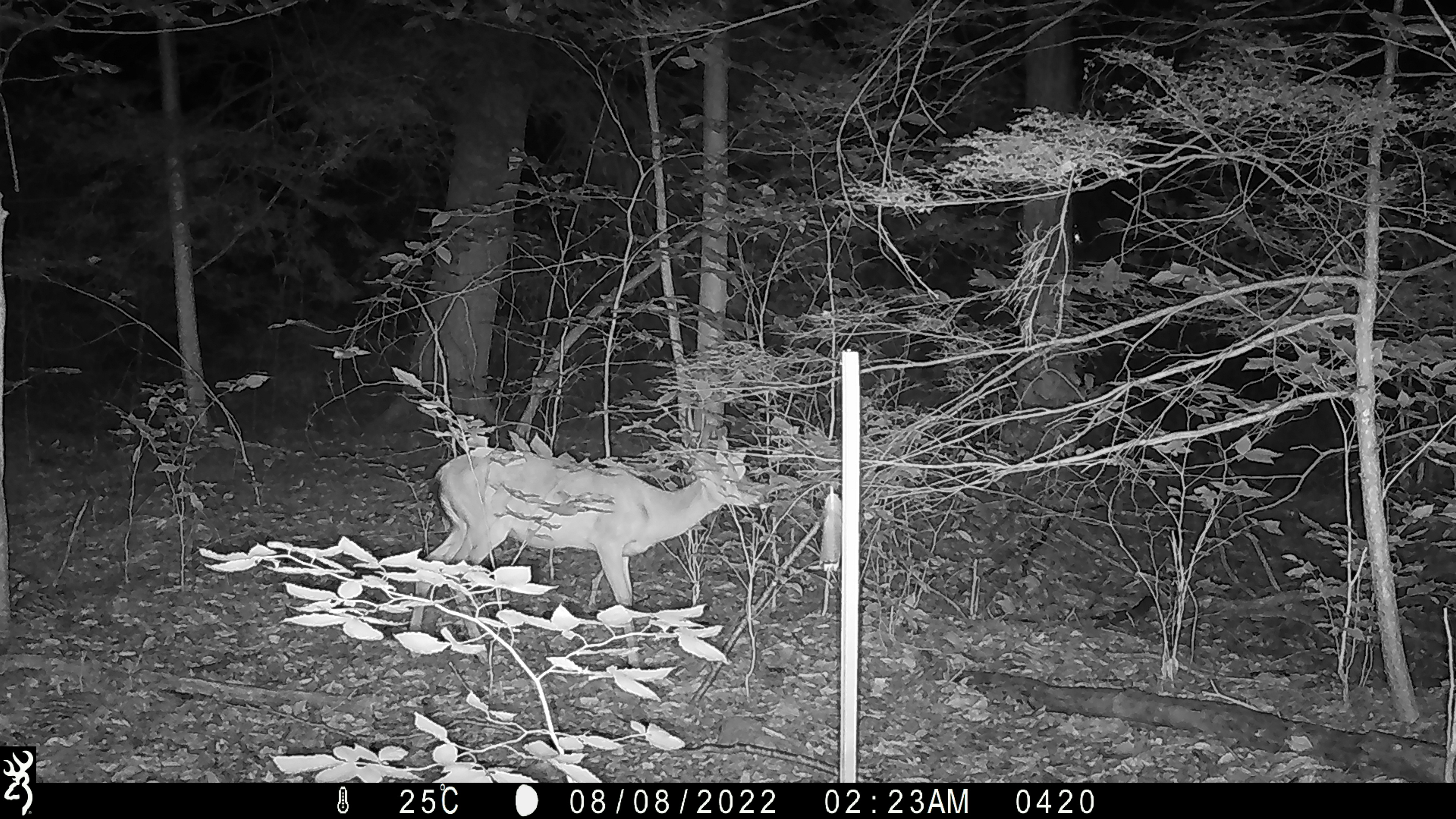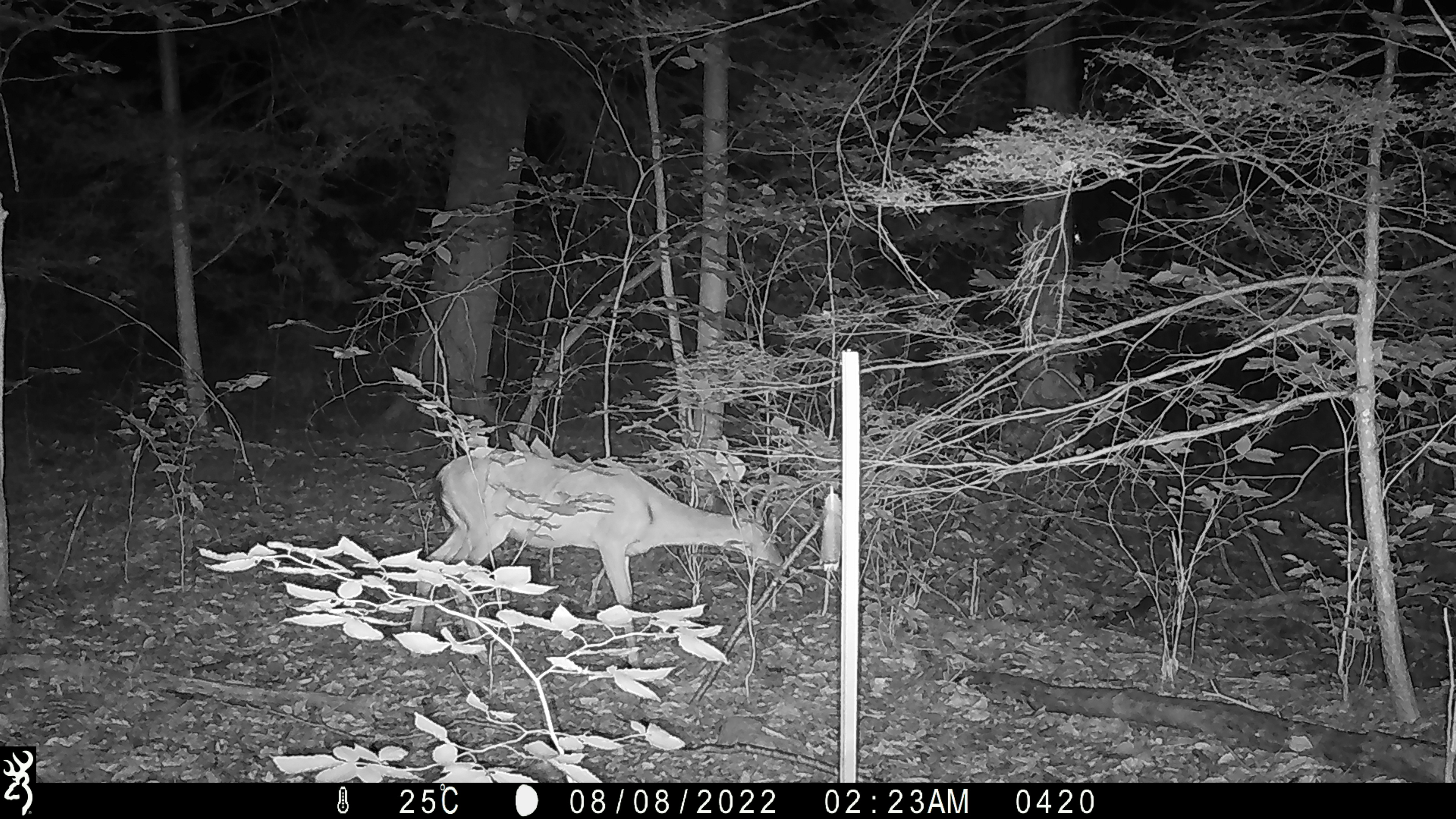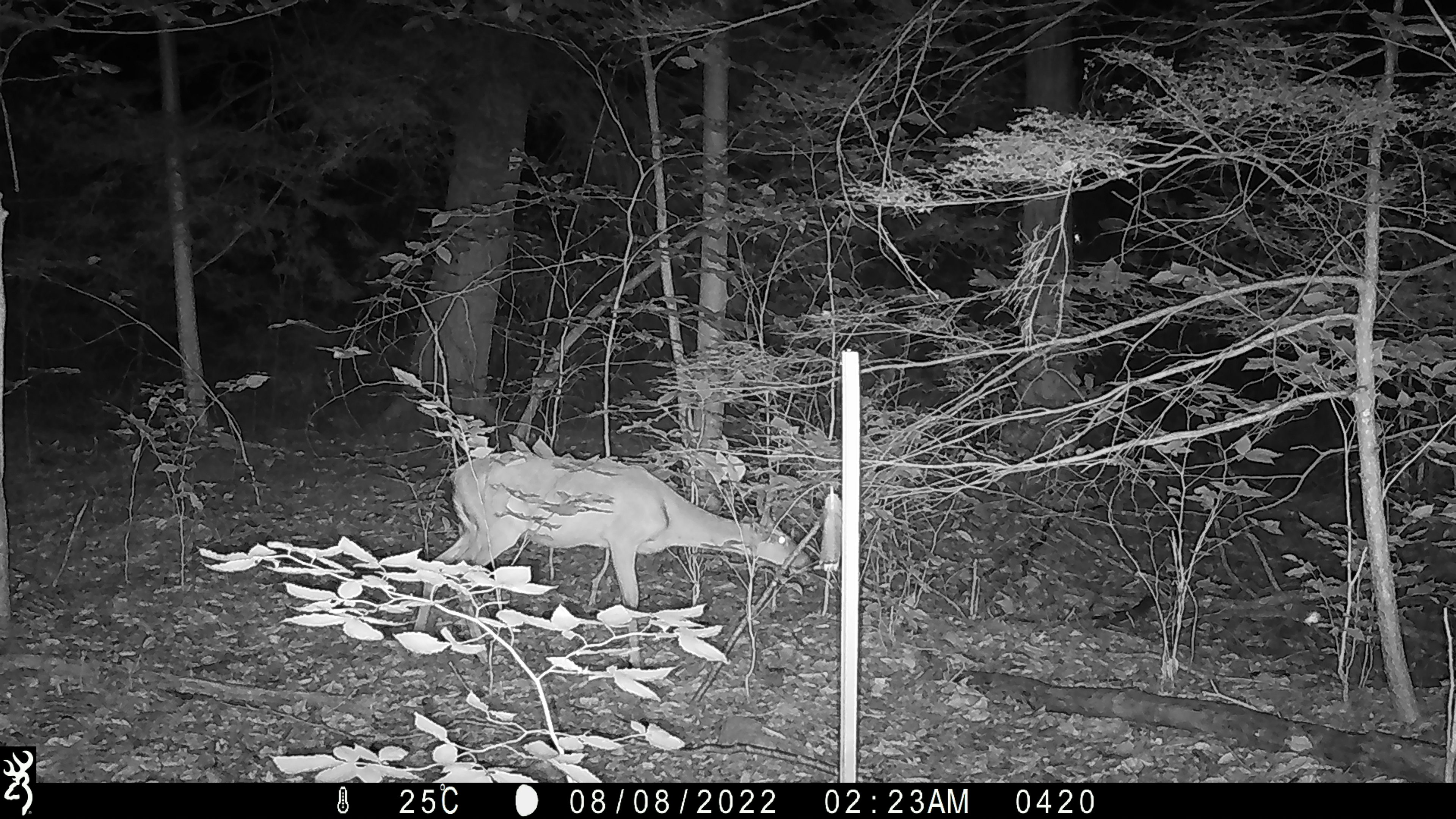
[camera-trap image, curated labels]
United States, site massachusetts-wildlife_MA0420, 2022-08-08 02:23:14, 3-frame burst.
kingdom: Animalia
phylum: Chordata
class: Mammalia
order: Artiodactyla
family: Cervidae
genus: Odocoileus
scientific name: Odocoileus virginianus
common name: white-tailed deer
White-tailed deer (Odocoileus virginianus).